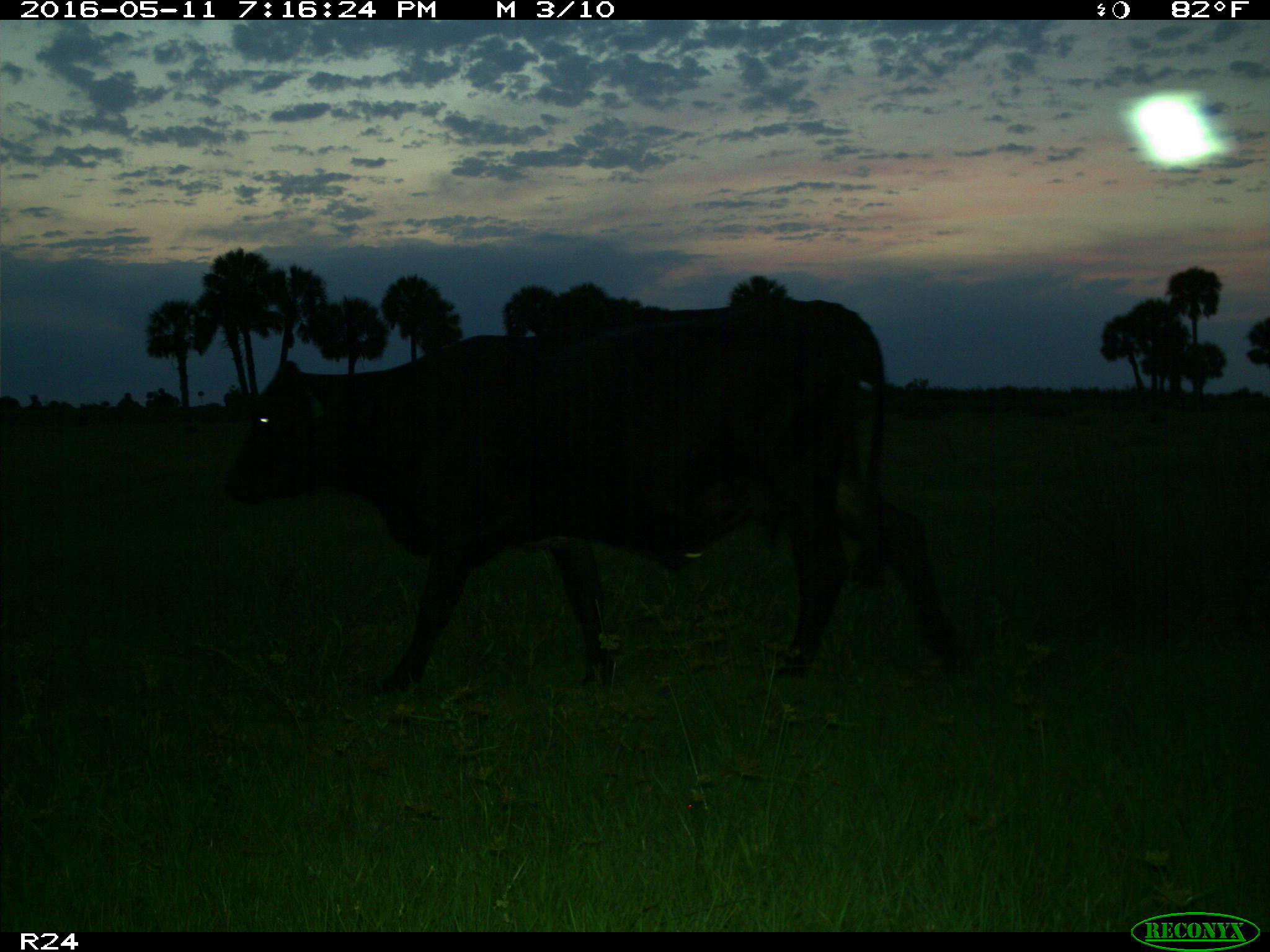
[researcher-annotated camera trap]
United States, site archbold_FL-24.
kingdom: Animalia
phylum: Chordata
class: Mammalia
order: Artiodactyla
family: Bovidae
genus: Bos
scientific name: Bos taurus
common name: domestic cow